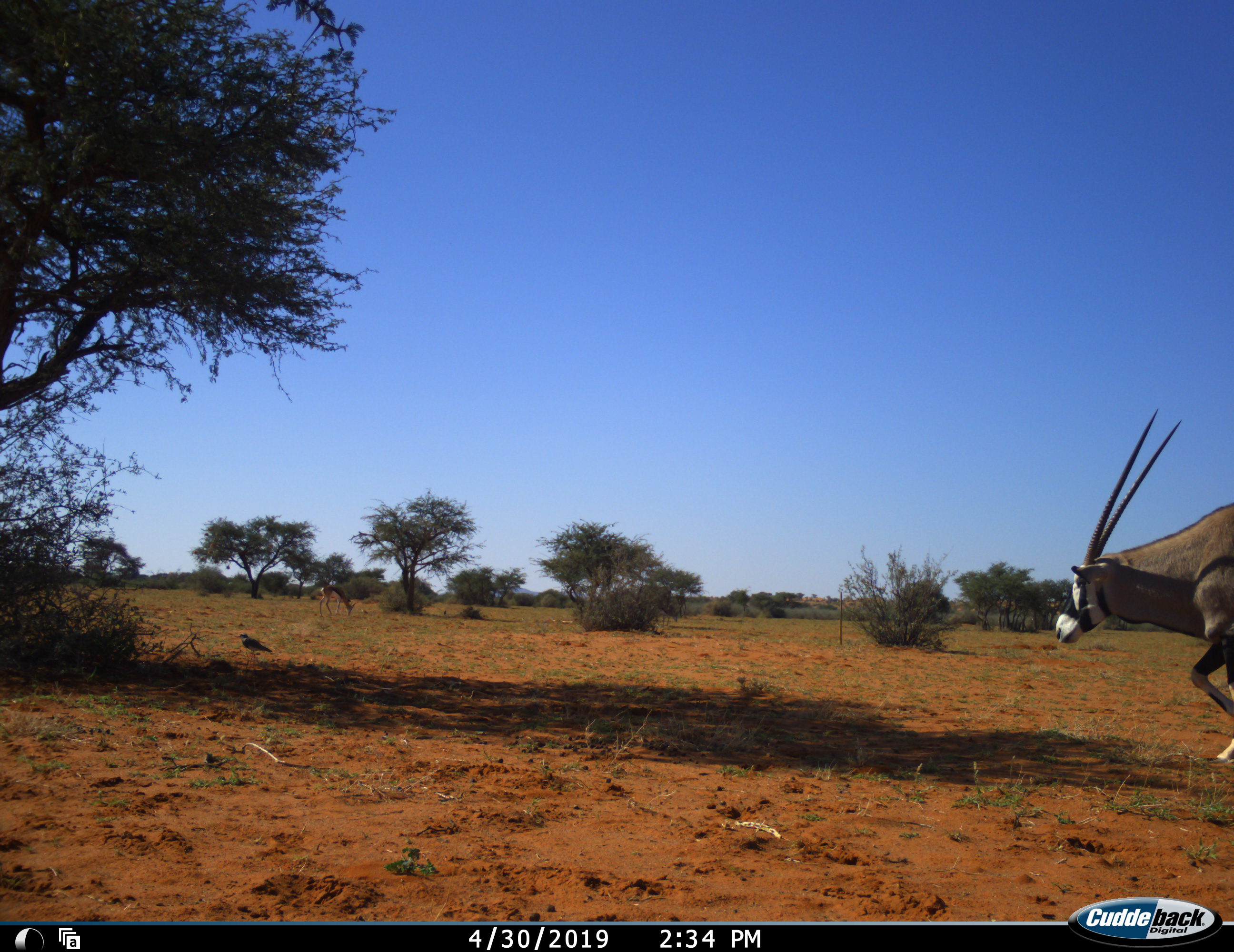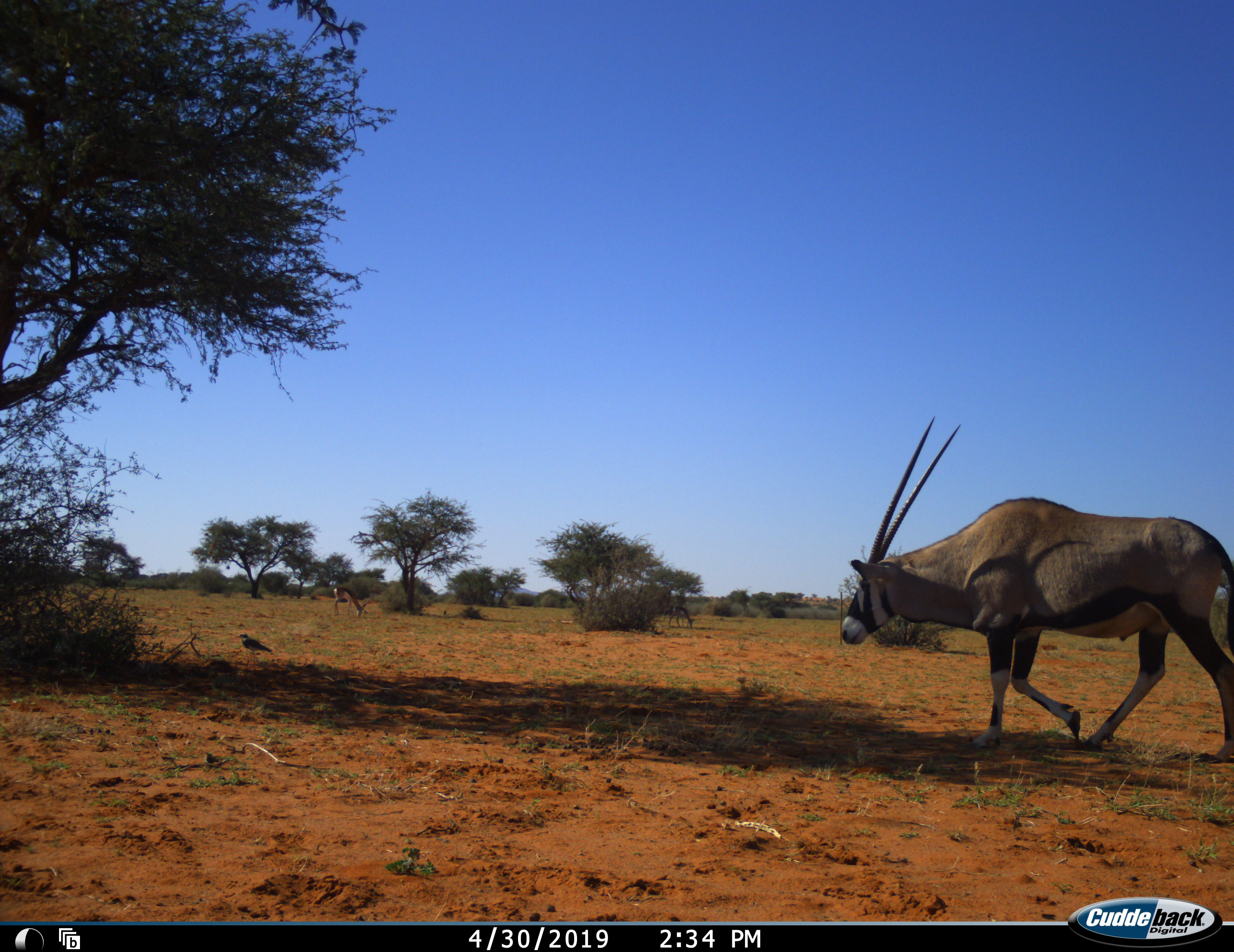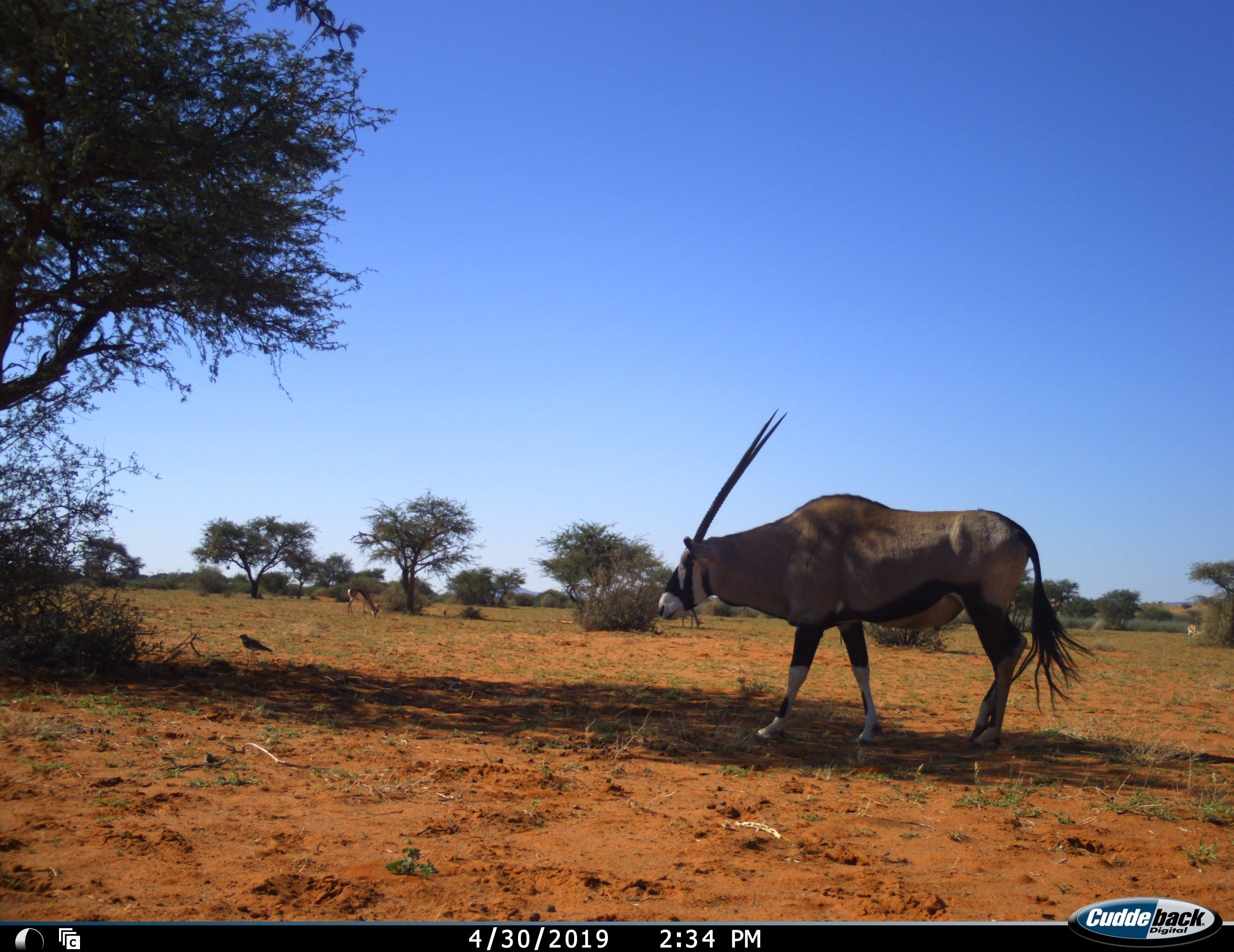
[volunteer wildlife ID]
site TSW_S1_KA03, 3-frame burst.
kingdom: Animalia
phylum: Chordata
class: Aves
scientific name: Aves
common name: bird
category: birdother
Birdother (bird) (Aves), count 1. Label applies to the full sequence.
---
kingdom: Animalia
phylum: Chordata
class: Mammalia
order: Artiodactyla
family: Bovidae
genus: Oryx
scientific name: Oryx gazella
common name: gemsbok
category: oryx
Oryx (gemsbok) (Oryx gazella), count 1. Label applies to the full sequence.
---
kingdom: Animalia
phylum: Chordata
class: Mammalia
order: Artiodactyla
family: Bovidae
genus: Antidorcas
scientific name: Antidorcas marsupialis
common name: springbok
Springbok (Antidorcas marsupialis), count 2. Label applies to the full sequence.